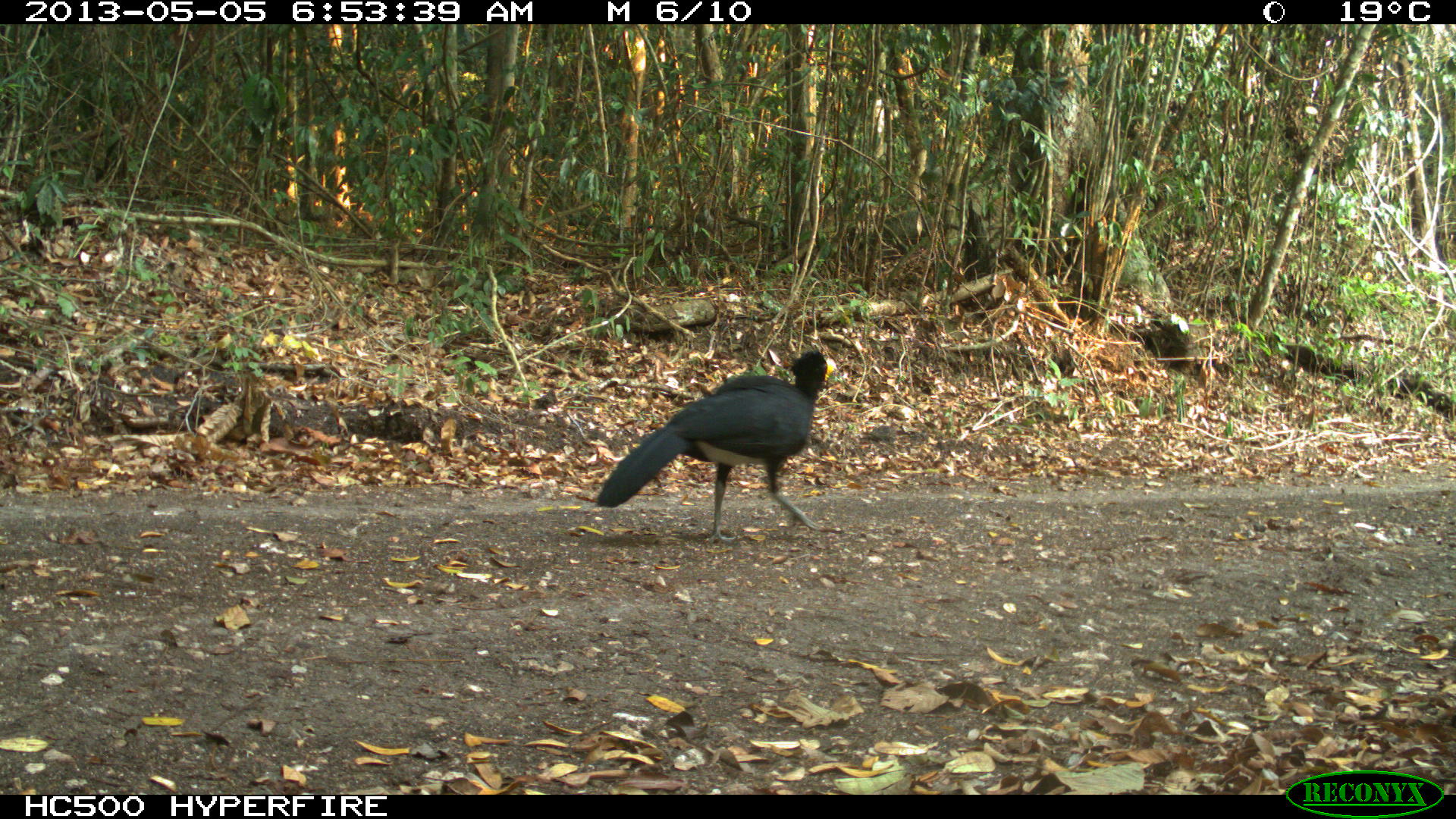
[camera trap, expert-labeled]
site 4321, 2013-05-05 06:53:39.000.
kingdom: Animalia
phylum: Chordata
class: Aves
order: Galliformes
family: Cracidae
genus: Crax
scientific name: Crax rubra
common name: great curassow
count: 2